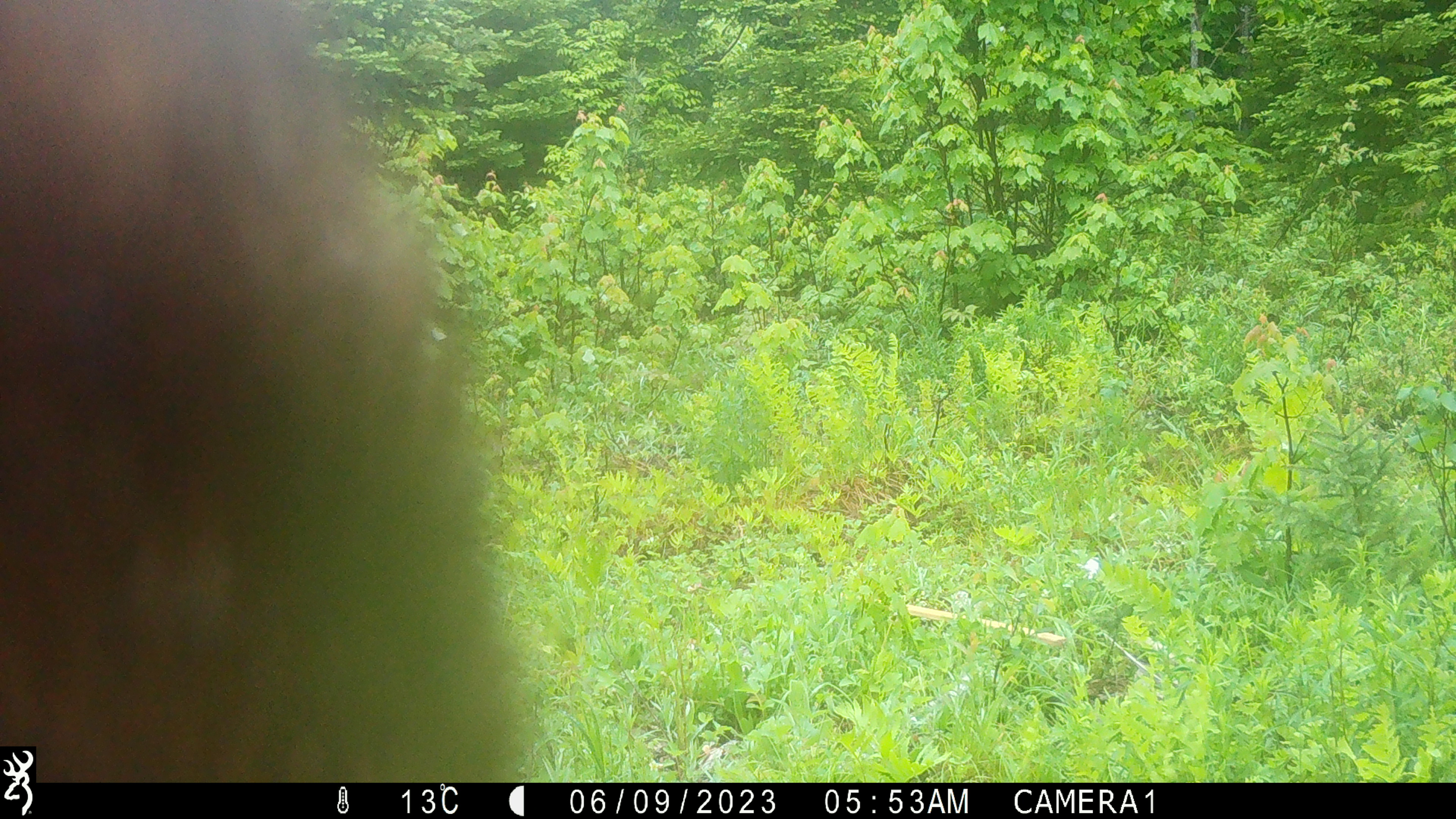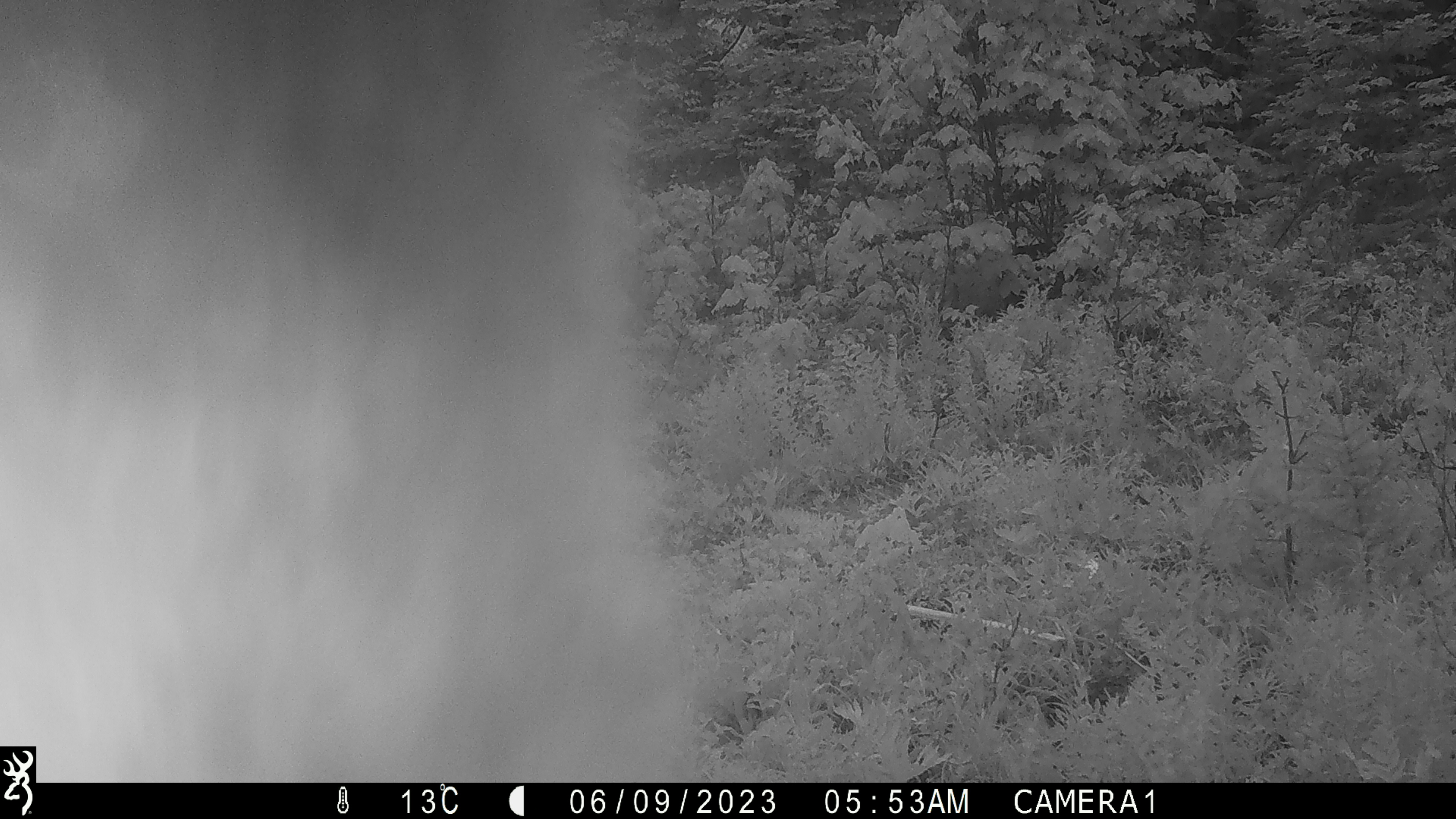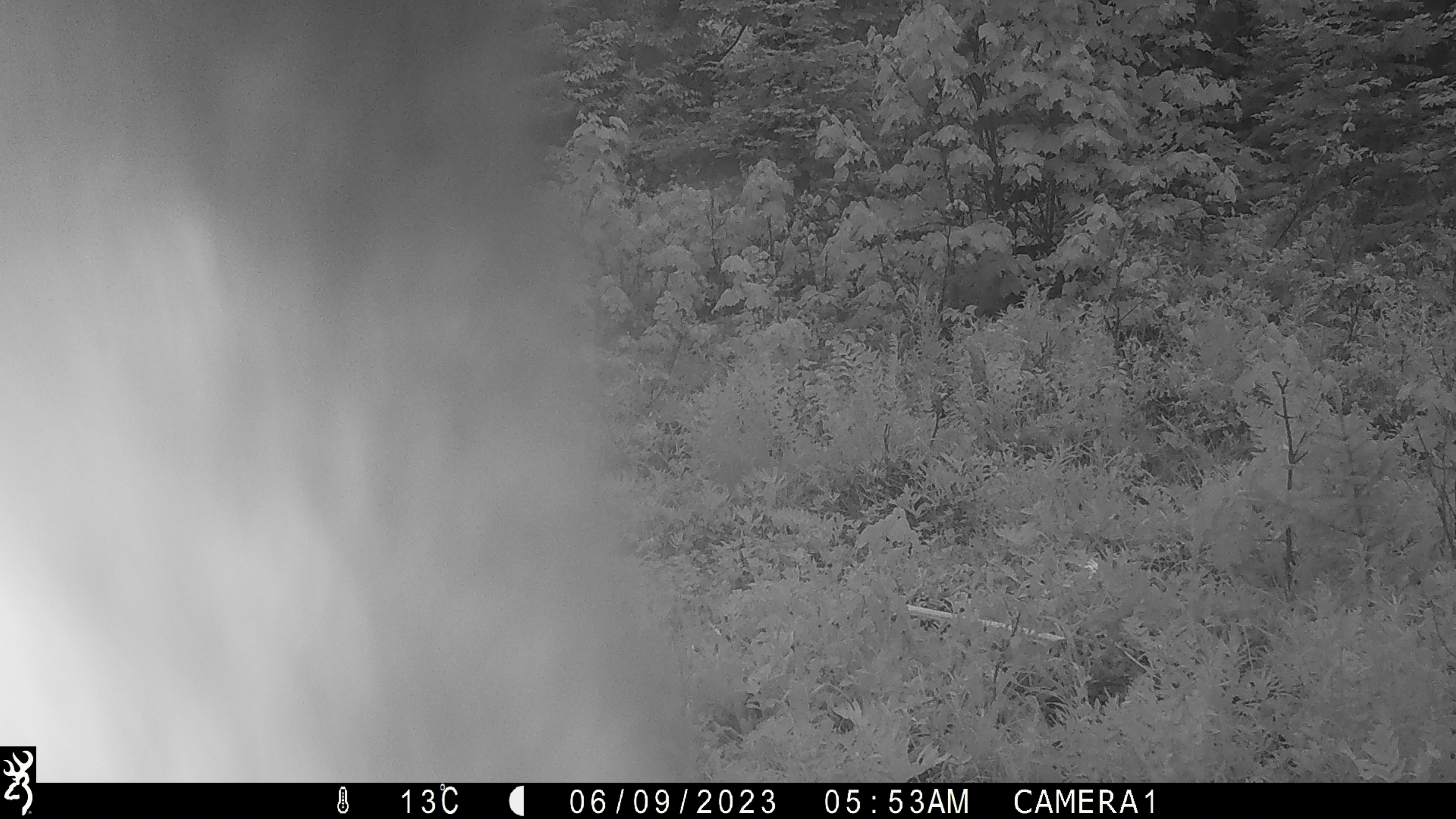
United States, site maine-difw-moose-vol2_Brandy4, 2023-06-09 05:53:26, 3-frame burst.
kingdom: Animalia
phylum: Chordata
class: Mammalia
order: Artiodactyla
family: Cervidae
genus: Alces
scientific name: Alces alces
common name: moose